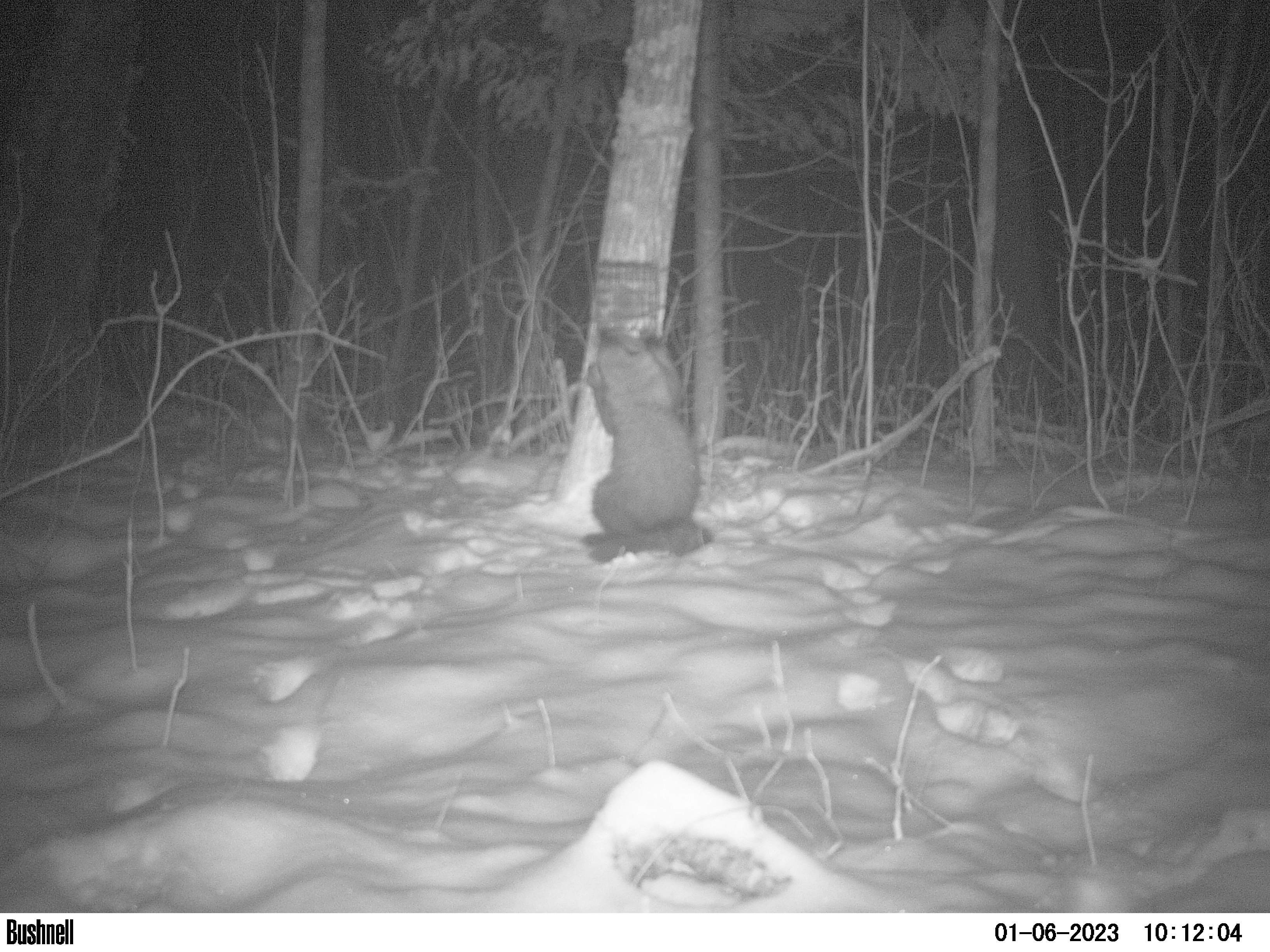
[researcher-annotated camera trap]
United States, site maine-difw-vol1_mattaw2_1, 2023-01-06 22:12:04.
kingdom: Animalia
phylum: Chordata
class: Mammalia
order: Carnivora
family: Mustelidae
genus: Pekania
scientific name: Pekania pennanti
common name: fisher